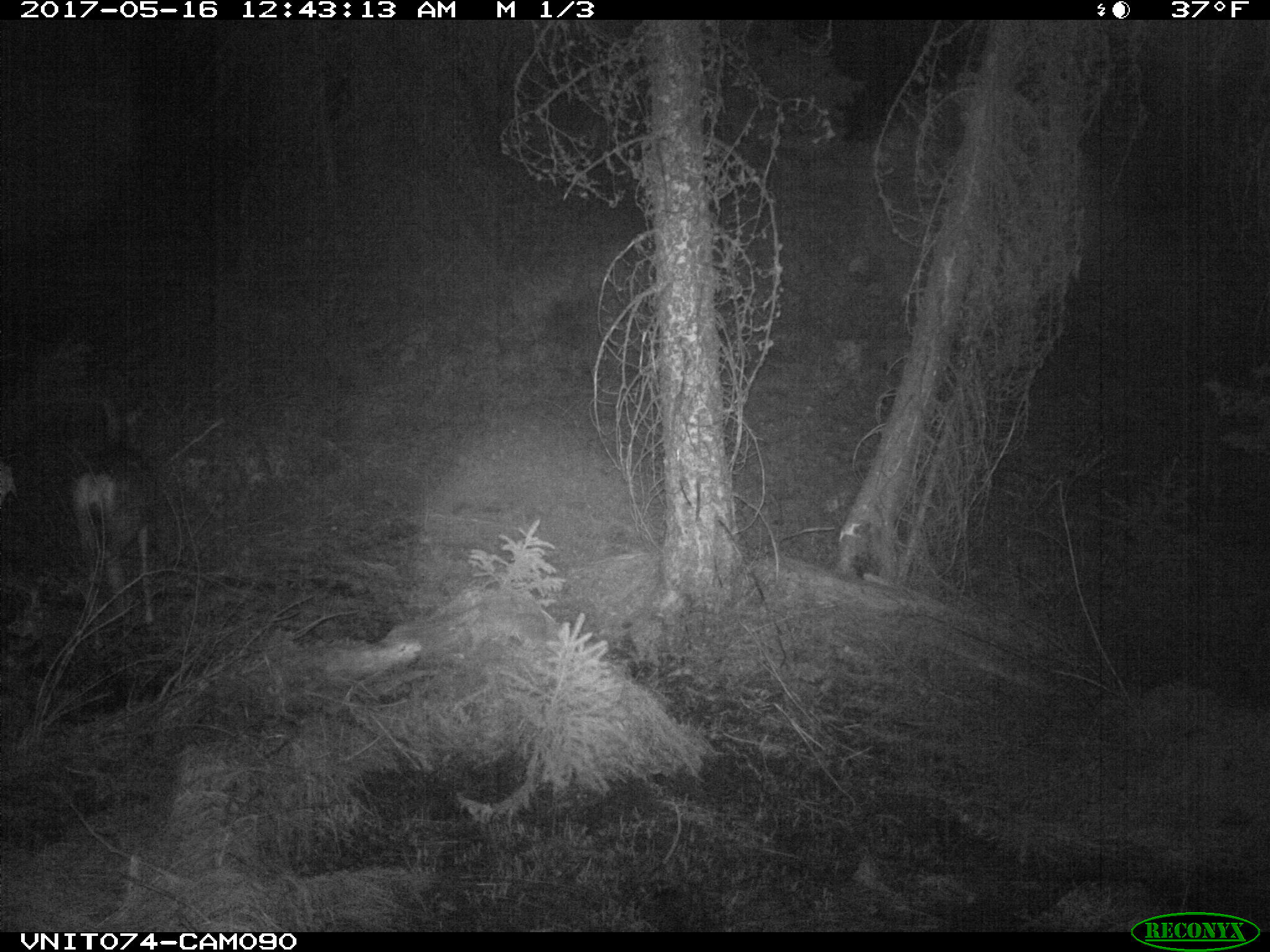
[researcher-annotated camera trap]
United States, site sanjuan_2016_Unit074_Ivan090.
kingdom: Animalia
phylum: Chordata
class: Mammalia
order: Artiodactyla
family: Cervidae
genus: Odocoileus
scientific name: Odocoileus hemionus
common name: mule deer